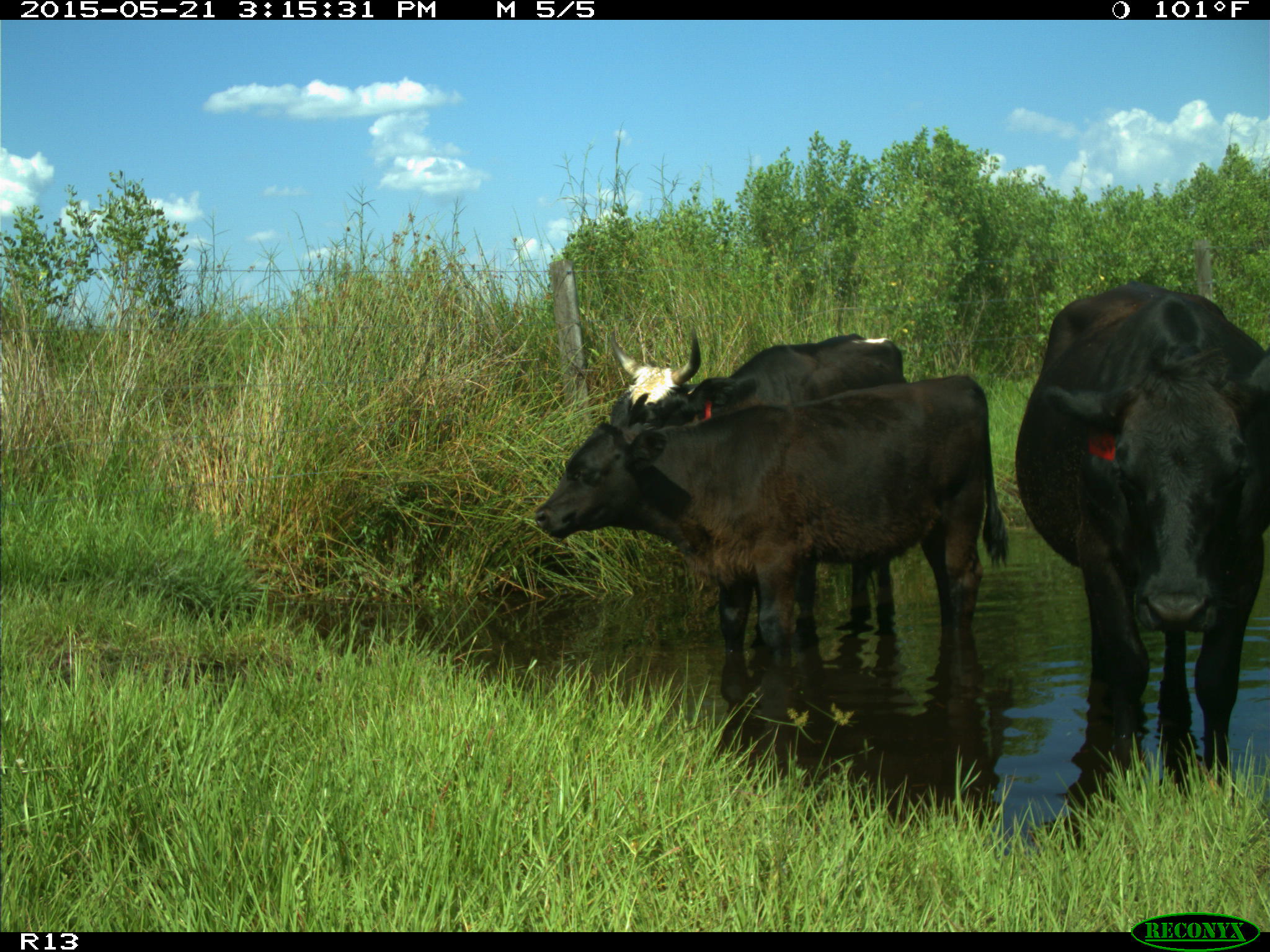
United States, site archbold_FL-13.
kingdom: Animalia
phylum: Chordata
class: Mammalia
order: Artiodactyla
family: Bovidae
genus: Bos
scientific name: Bos taurus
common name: domestic cow